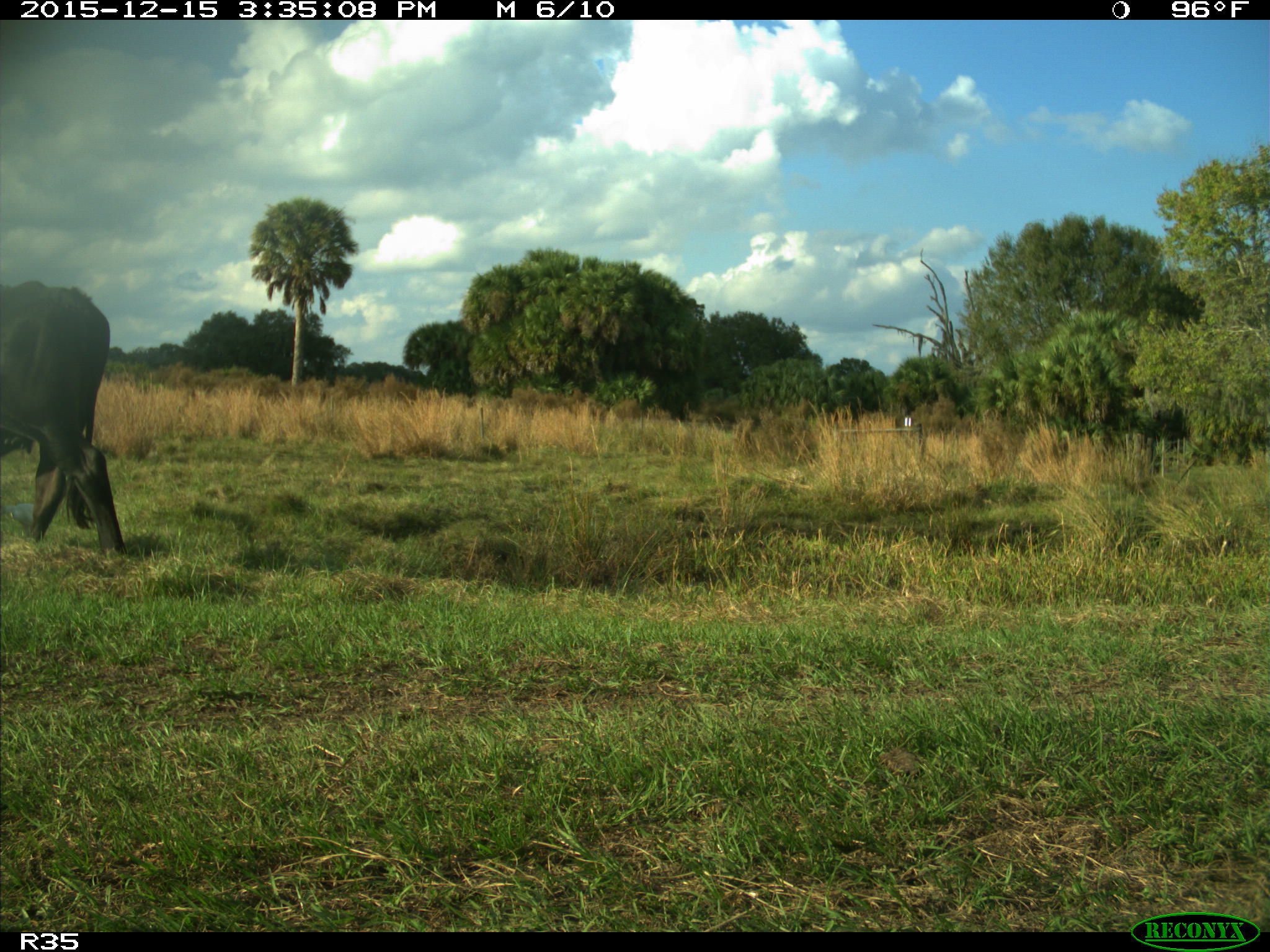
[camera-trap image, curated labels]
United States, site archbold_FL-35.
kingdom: Animalia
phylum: Chordata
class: Mammalia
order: Artiodactyla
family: Bovidae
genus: Bos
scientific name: Bos taurus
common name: domestic cow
Bos taurus (domestic cow).